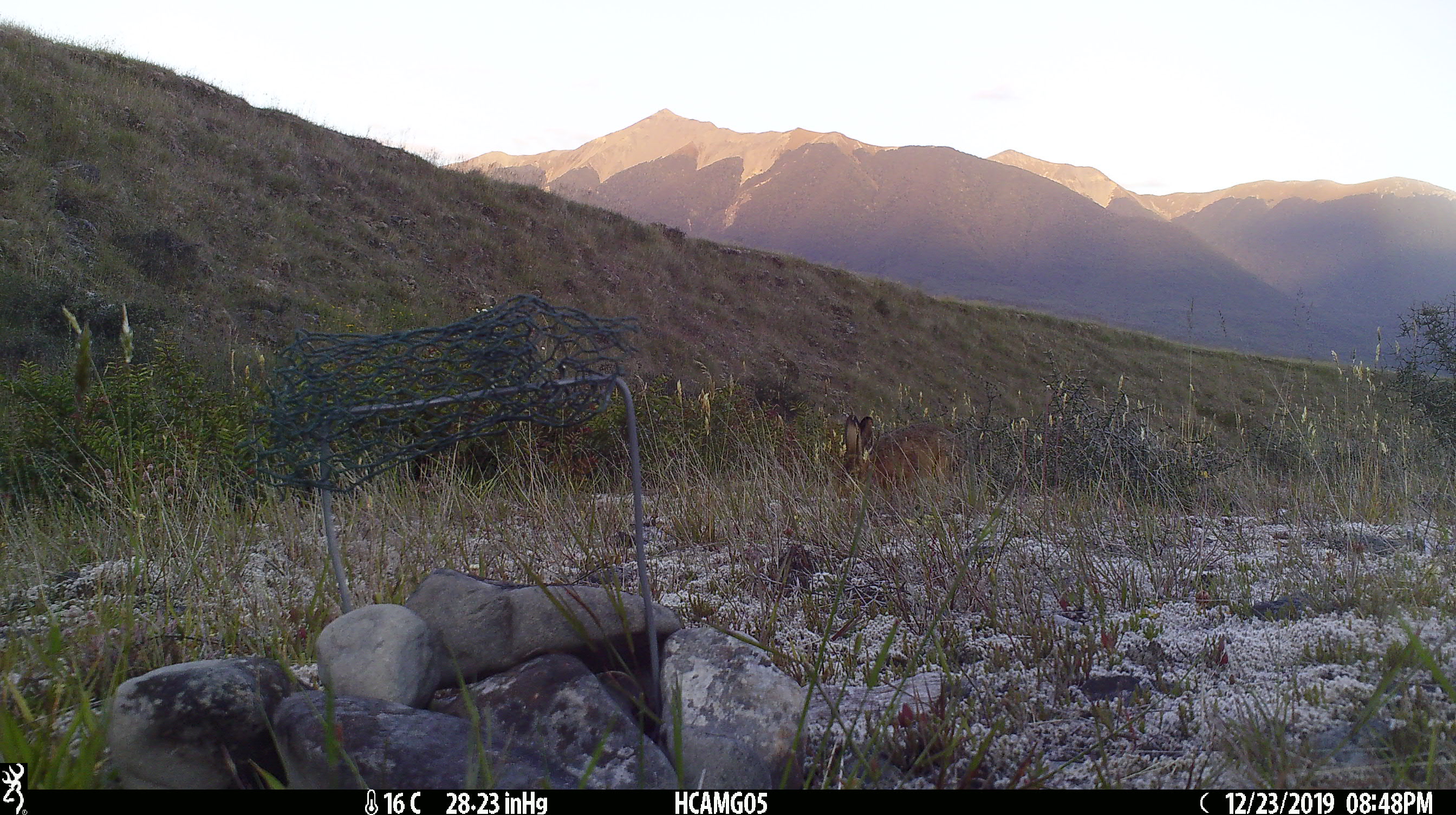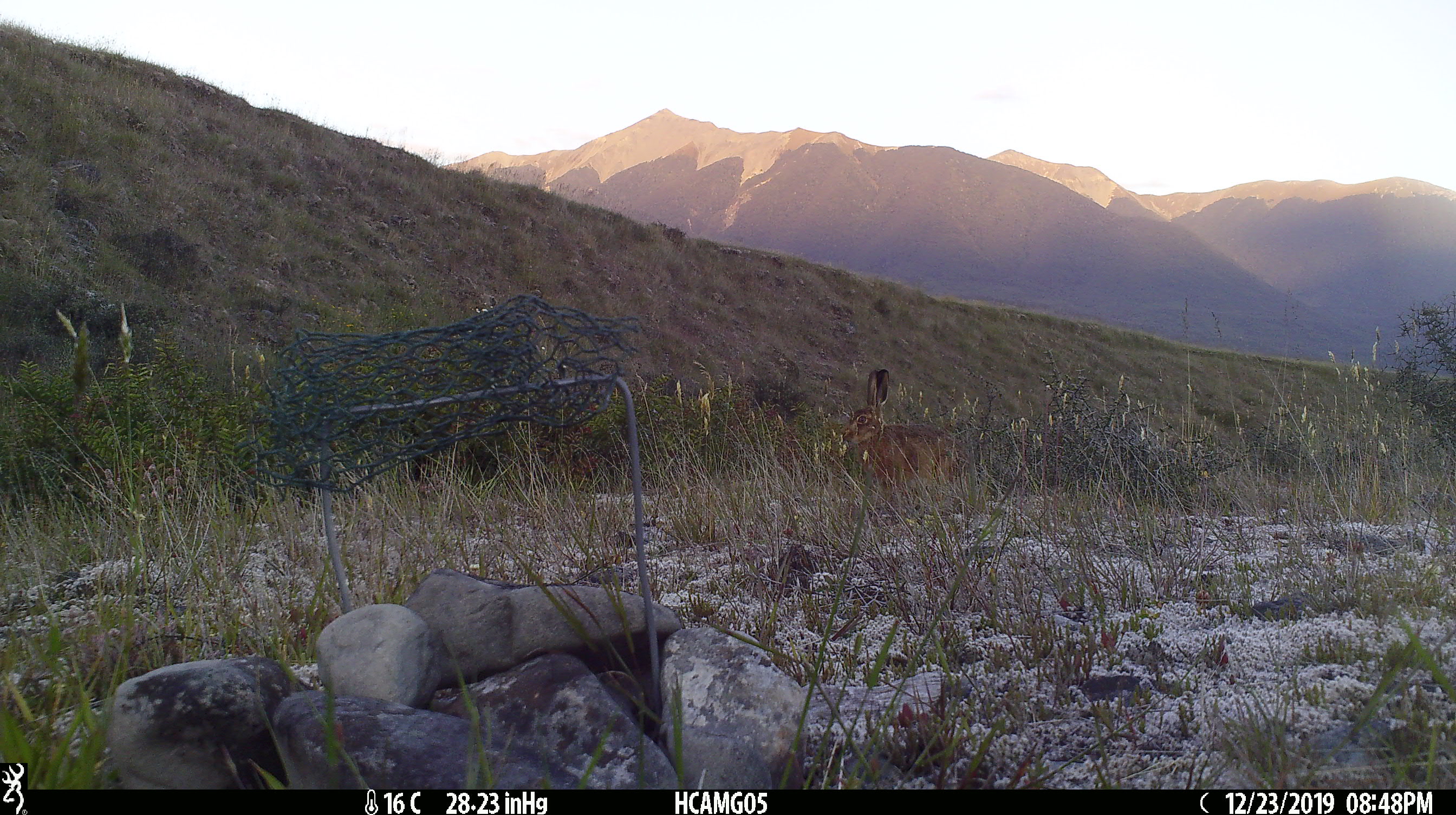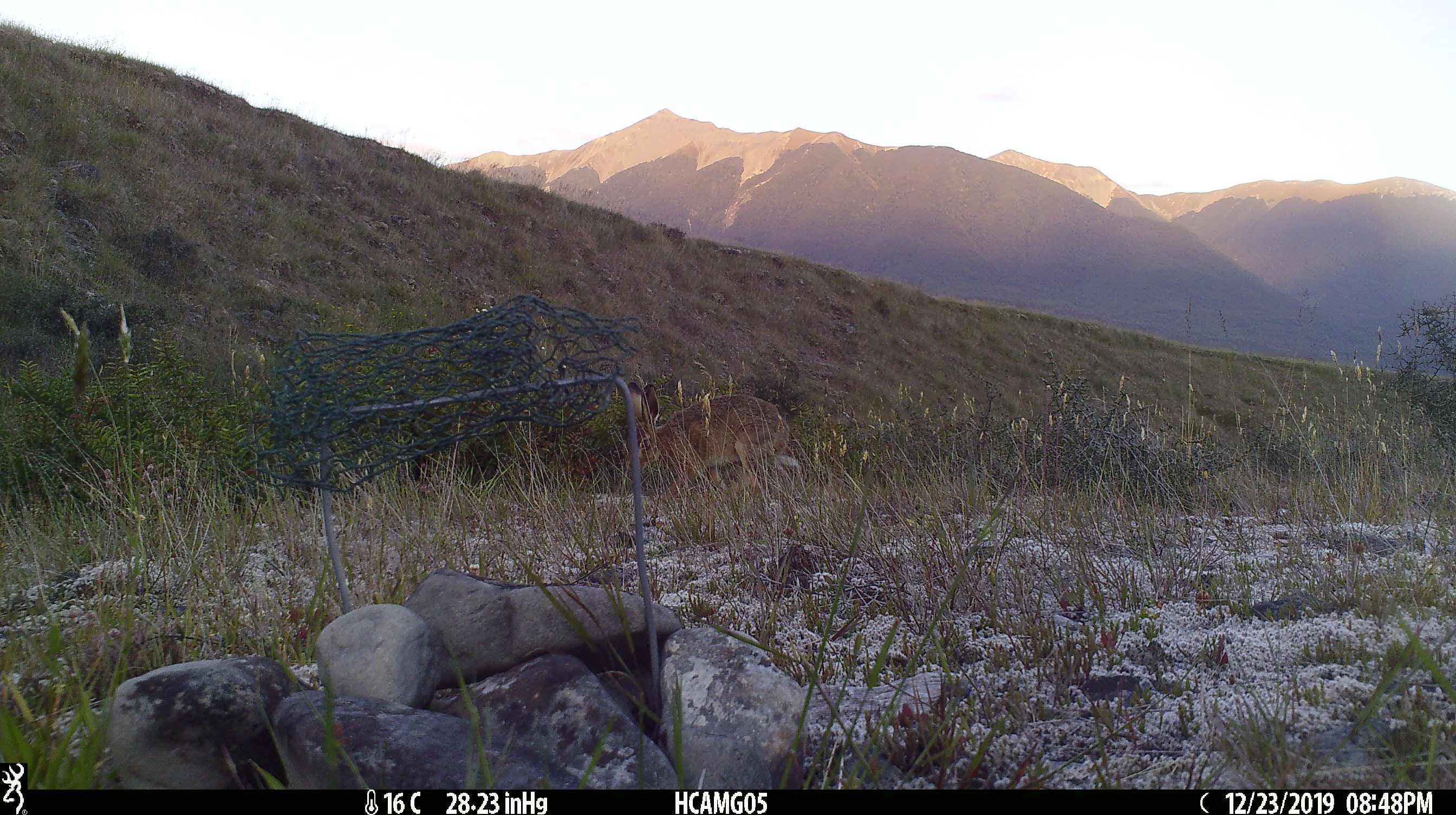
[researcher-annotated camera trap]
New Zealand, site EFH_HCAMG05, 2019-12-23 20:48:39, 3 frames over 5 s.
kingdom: Animalia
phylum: Chordata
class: Mammalia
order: Lagomorpha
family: Leporidae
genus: Lepus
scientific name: Lepus europaeus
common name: brown hare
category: hare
Hare (brown hare) (Lepus europaeus).